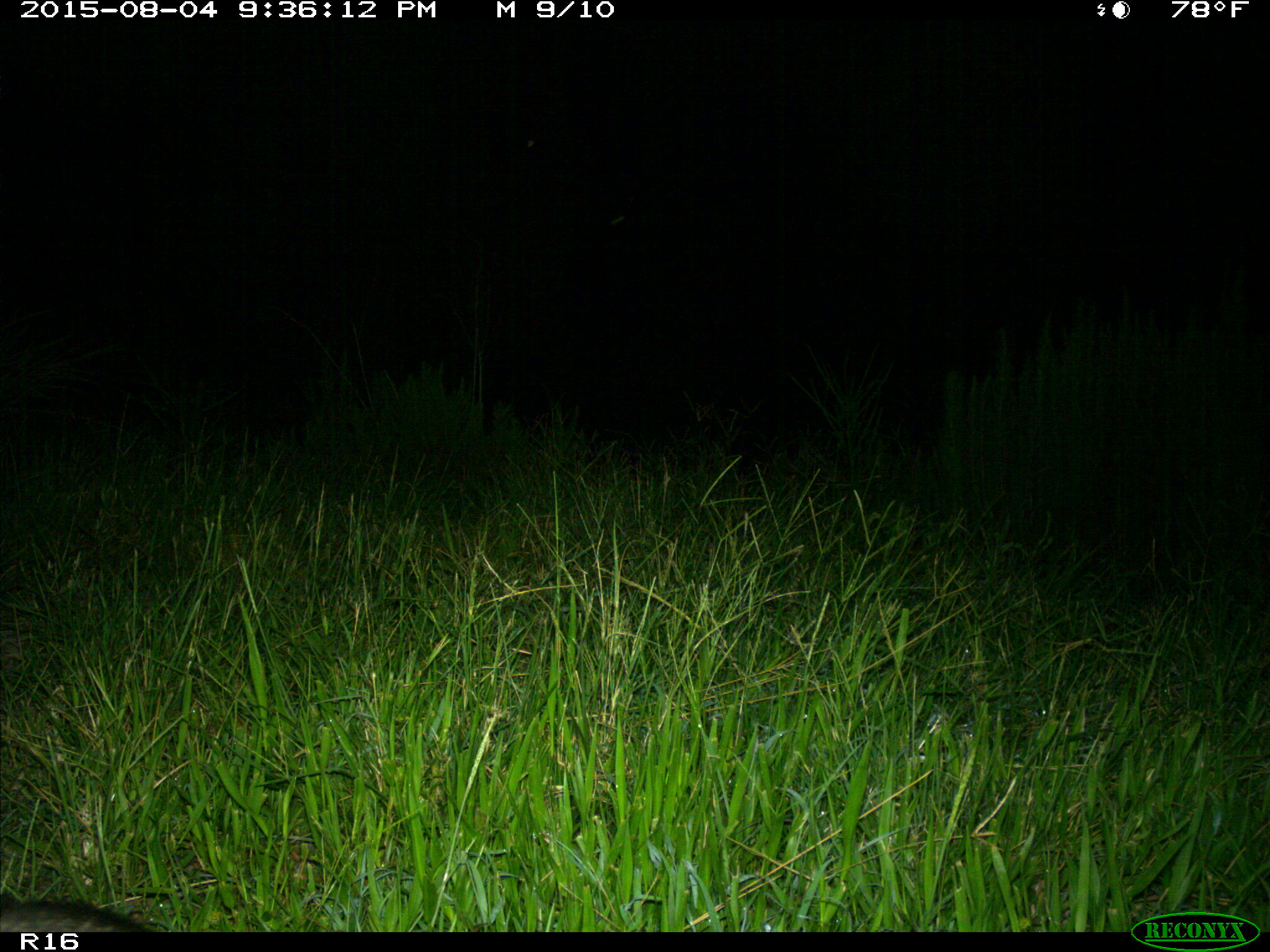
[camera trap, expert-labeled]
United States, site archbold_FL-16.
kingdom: Animalia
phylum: Chordata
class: Mammalia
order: Carnivora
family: Procyonidae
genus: Procyon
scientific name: Procyon lotor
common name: common raccoon